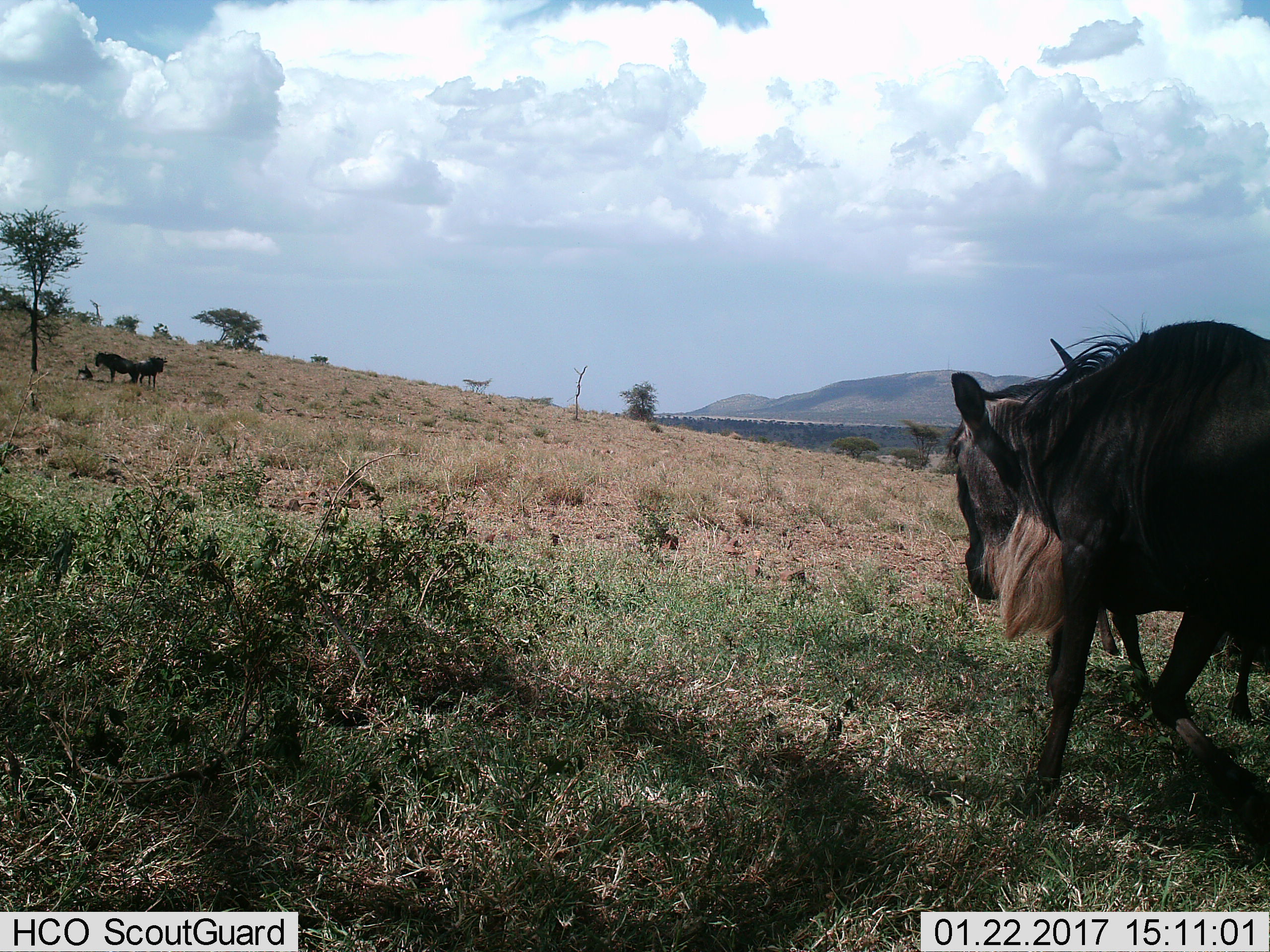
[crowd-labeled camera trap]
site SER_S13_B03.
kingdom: Animalia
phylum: Chordata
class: Mammalia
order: Artiodactyla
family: Bovidae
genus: Connochaetes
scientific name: Connochaetes taurinus taurinus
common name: blue wildebeest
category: wildebeestblue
Wildebeestblue (blue wildebeest) (Connochaetes taurinus taurinus), count 5. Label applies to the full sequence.